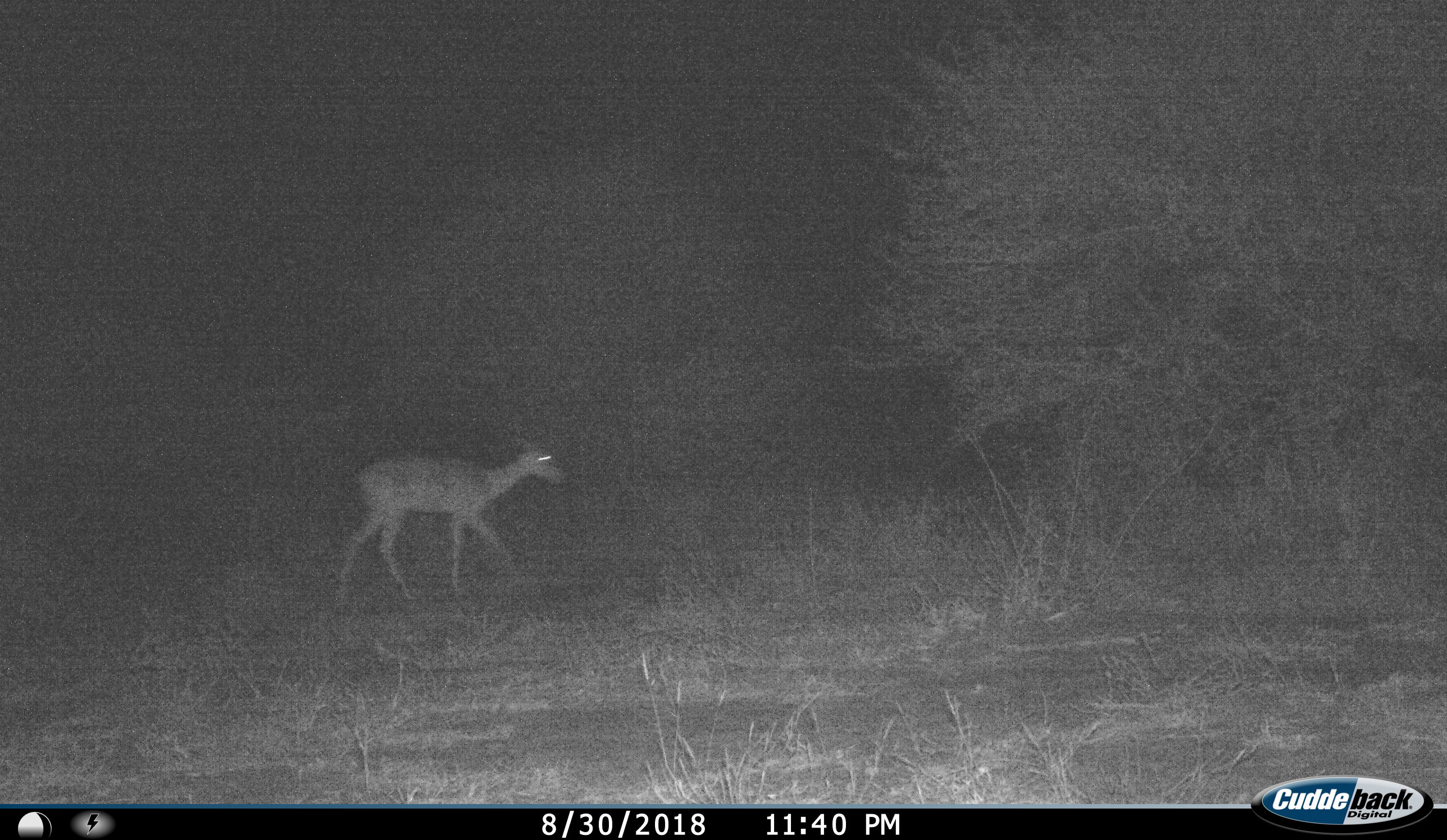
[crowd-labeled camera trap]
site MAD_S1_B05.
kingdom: Animalia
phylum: Chordata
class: Mammalia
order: Artiodactyla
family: Bovidae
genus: Aepyceros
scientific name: Aepyceros melampus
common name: impala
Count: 1.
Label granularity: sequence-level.